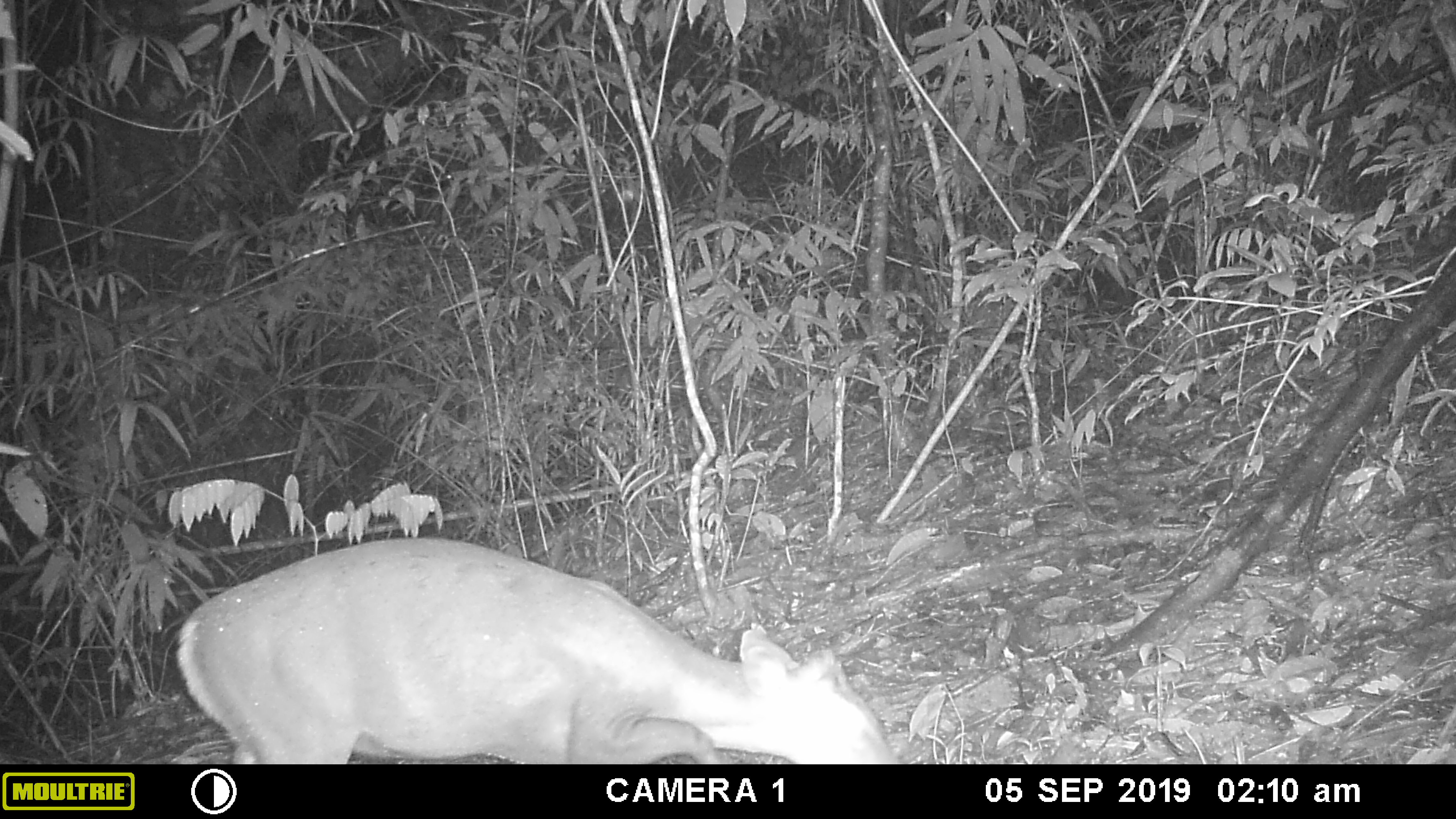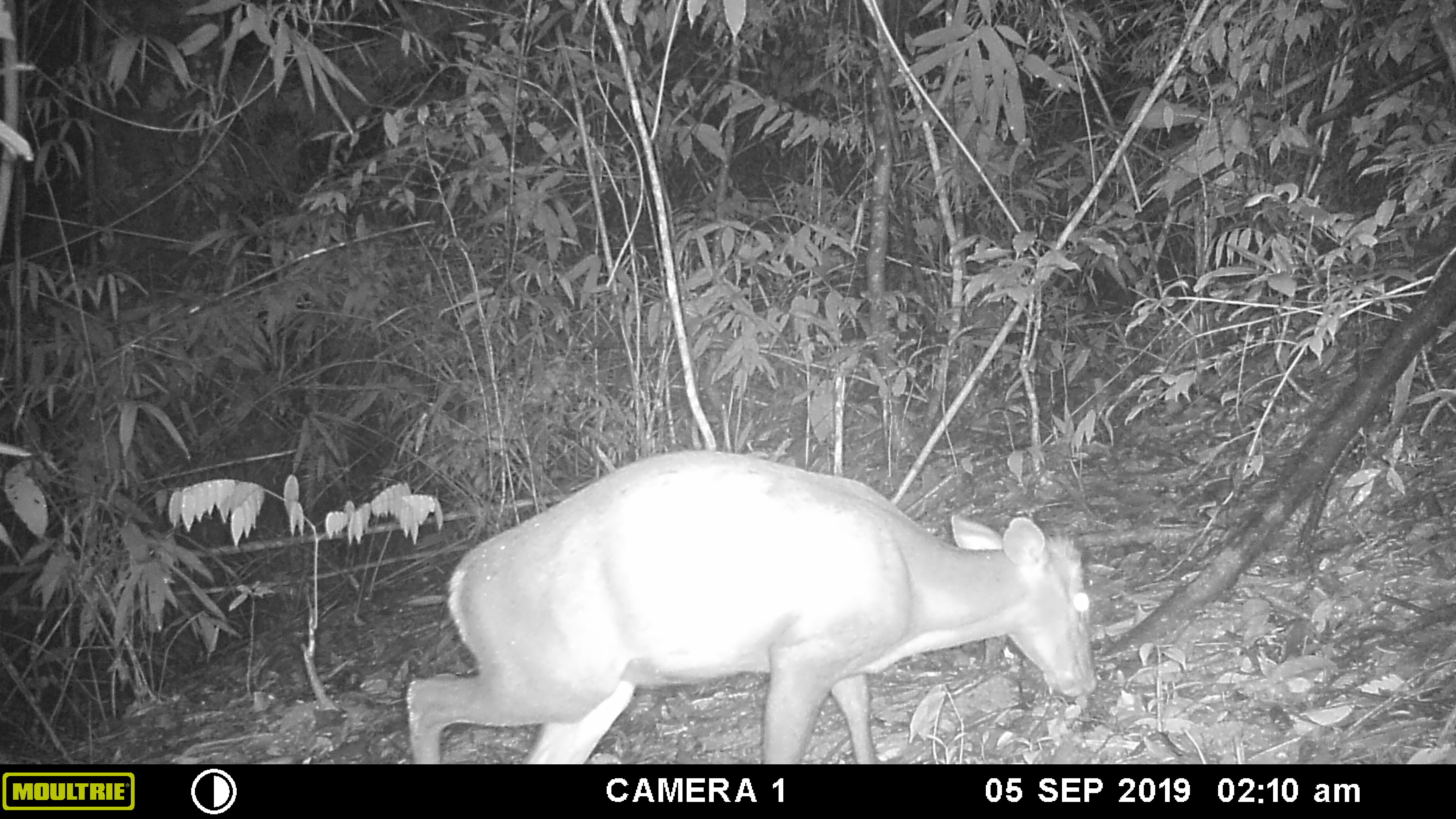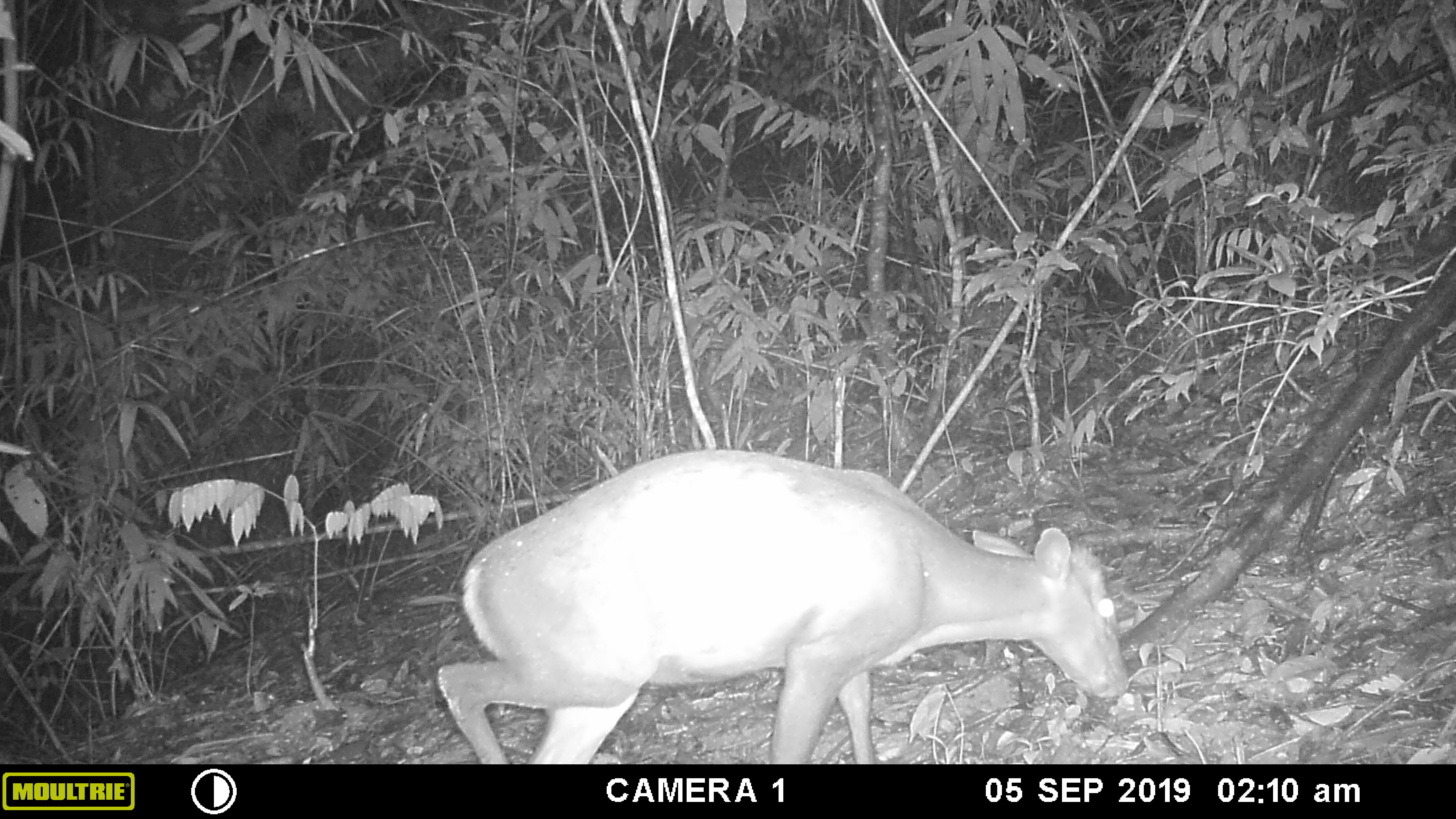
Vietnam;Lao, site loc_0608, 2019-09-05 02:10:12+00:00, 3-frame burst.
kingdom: Animalia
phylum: Chordata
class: Mammalia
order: Artiodactyla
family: Cervidae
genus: Muntiacus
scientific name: Muntiacus rooseveltorum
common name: roosevelt's muntjac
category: roosevelts muntjac group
Roosevelts muntjac group (roosevelt's muntjac) (Muntiacus rooseveltorum). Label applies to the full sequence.